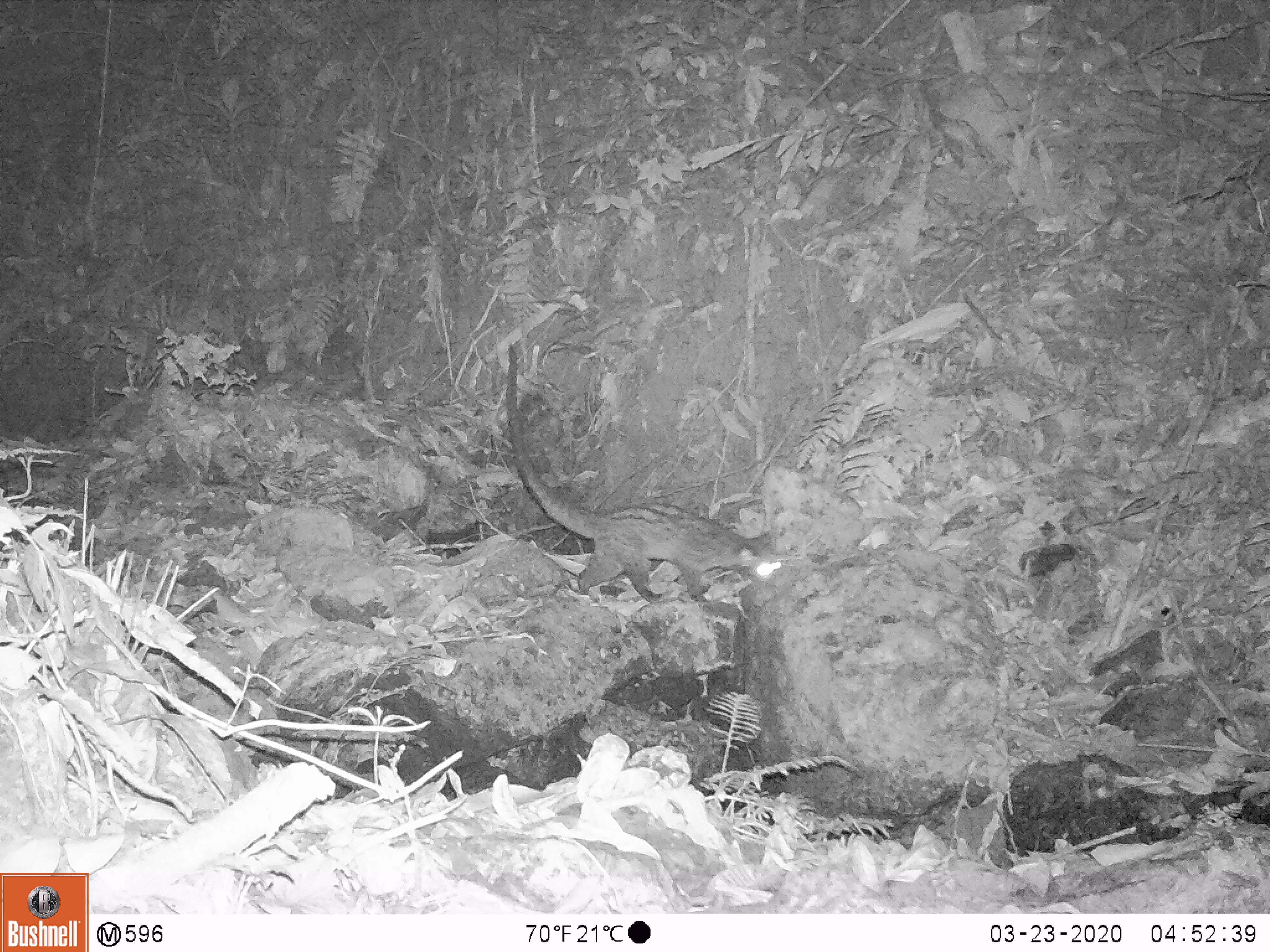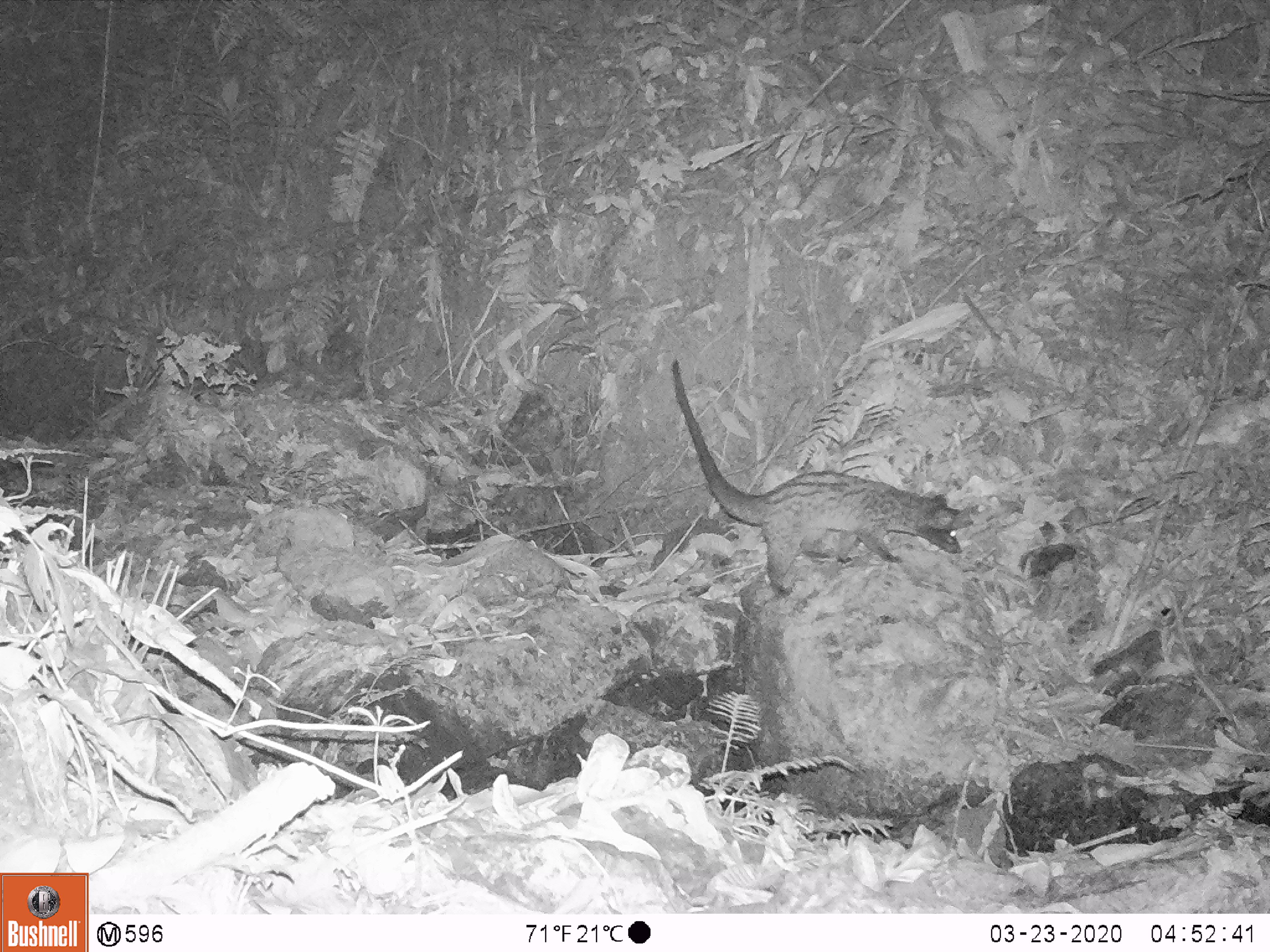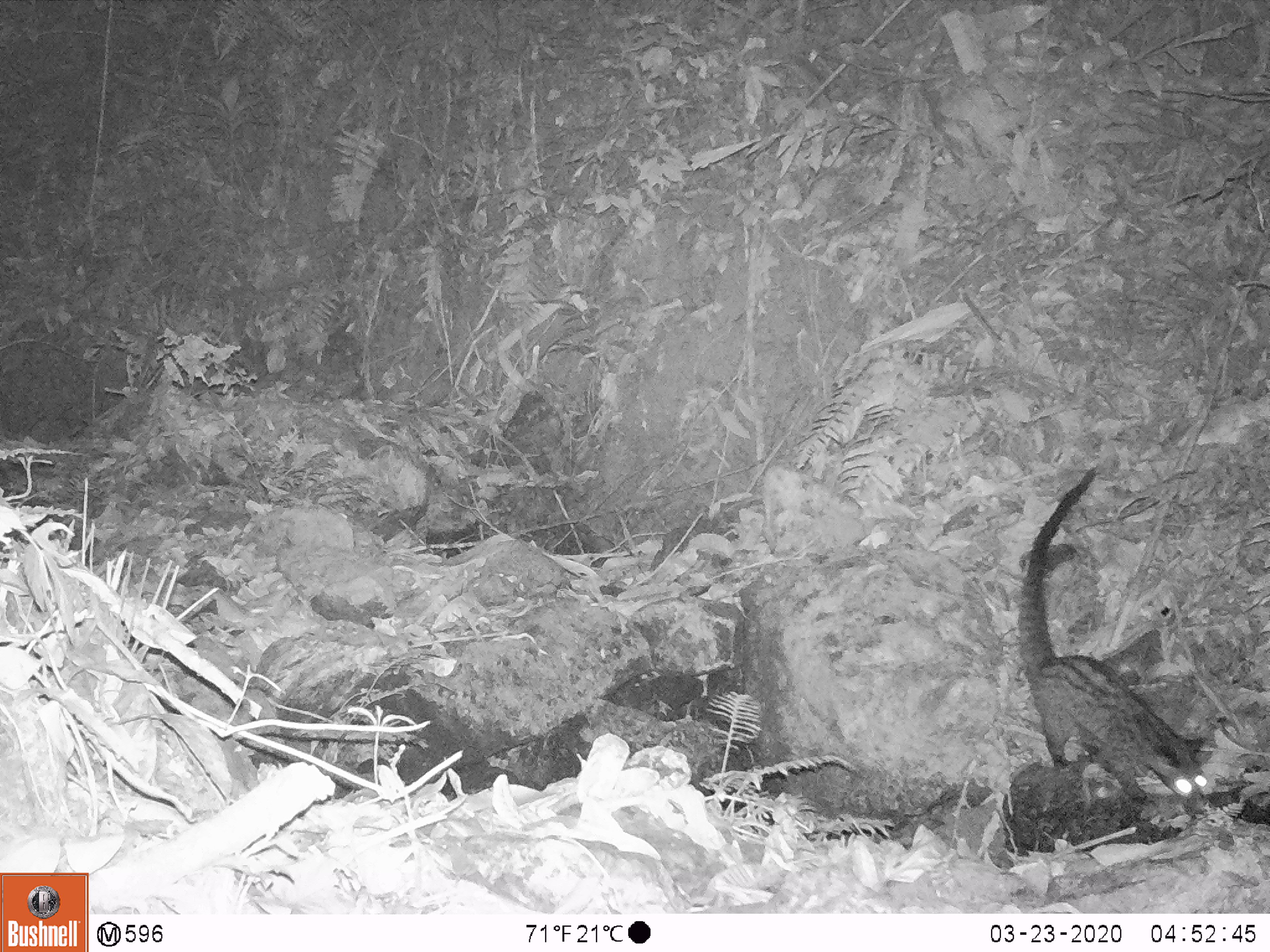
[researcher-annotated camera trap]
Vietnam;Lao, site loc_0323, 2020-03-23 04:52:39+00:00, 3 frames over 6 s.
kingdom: Animalia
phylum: Chordata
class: Mammalia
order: Carnivora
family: Viverridae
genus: Paradoxurus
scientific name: Paradoxurus hermaphroditus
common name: common palm civet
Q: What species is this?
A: Common palm civet (Paradoxurus hermaphroditus).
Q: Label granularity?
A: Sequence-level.